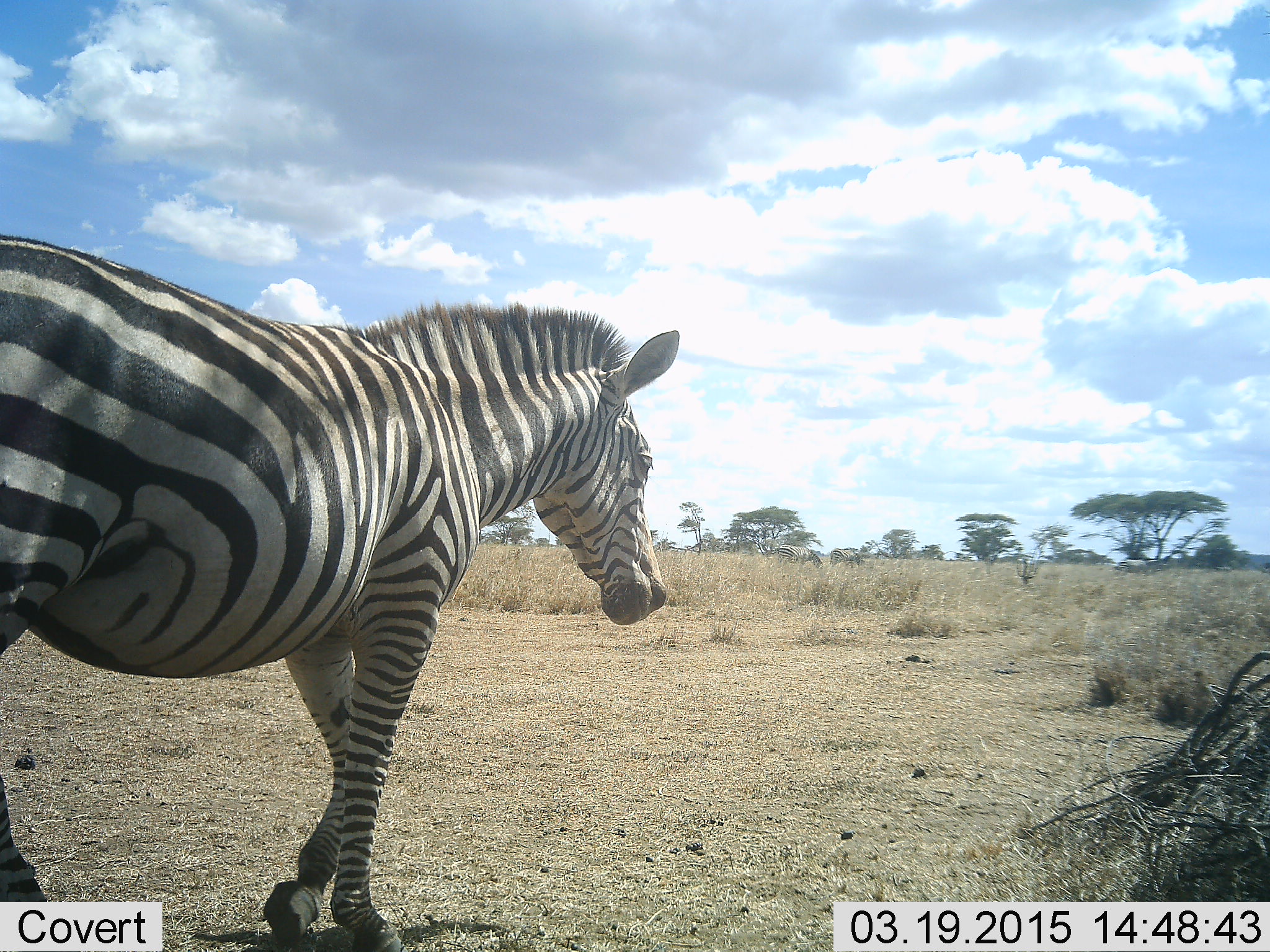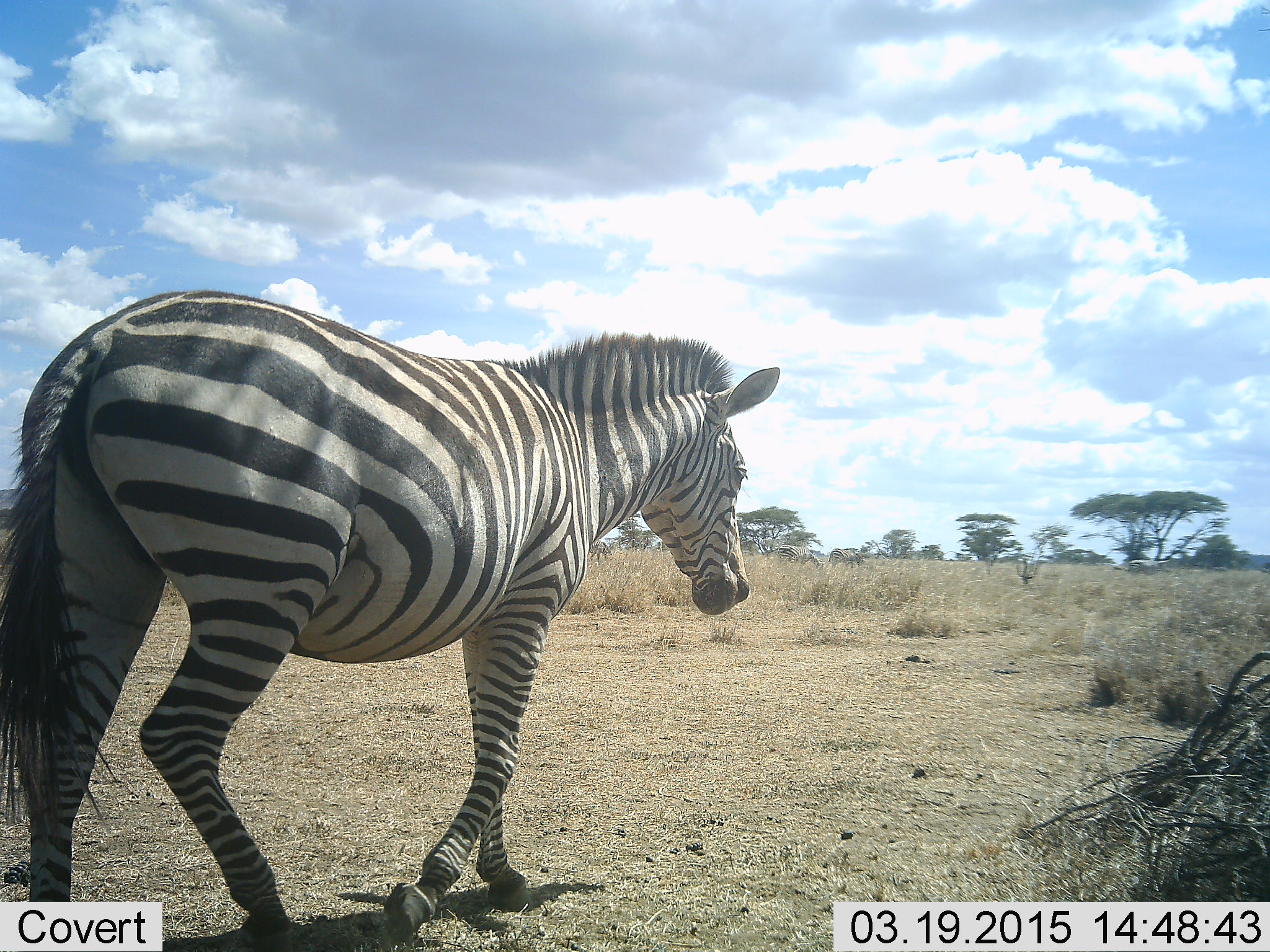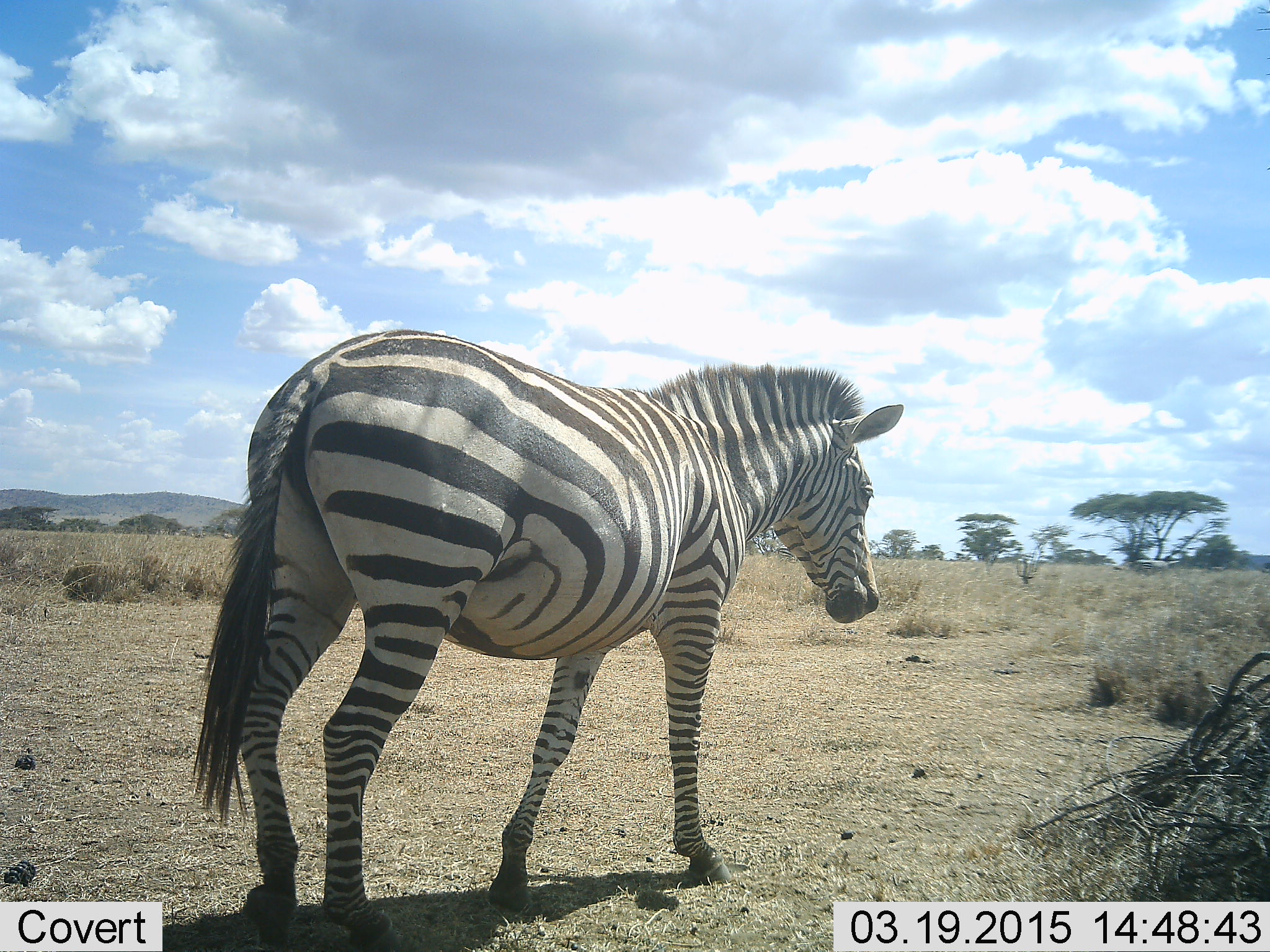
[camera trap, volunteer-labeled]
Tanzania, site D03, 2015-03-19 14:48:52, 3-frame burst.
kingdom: Animalia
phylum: Chordata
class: Mammalia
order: Perissodactyla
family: Equidae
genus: Equus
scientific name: Equus quagga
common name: plains zebra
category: zebra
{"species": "zebra (plains zebra) (Equus quagga)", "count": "1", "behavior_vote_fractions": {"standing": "20%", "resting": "0%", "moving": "100%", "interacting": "0%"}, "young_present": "0%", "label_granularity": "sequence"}